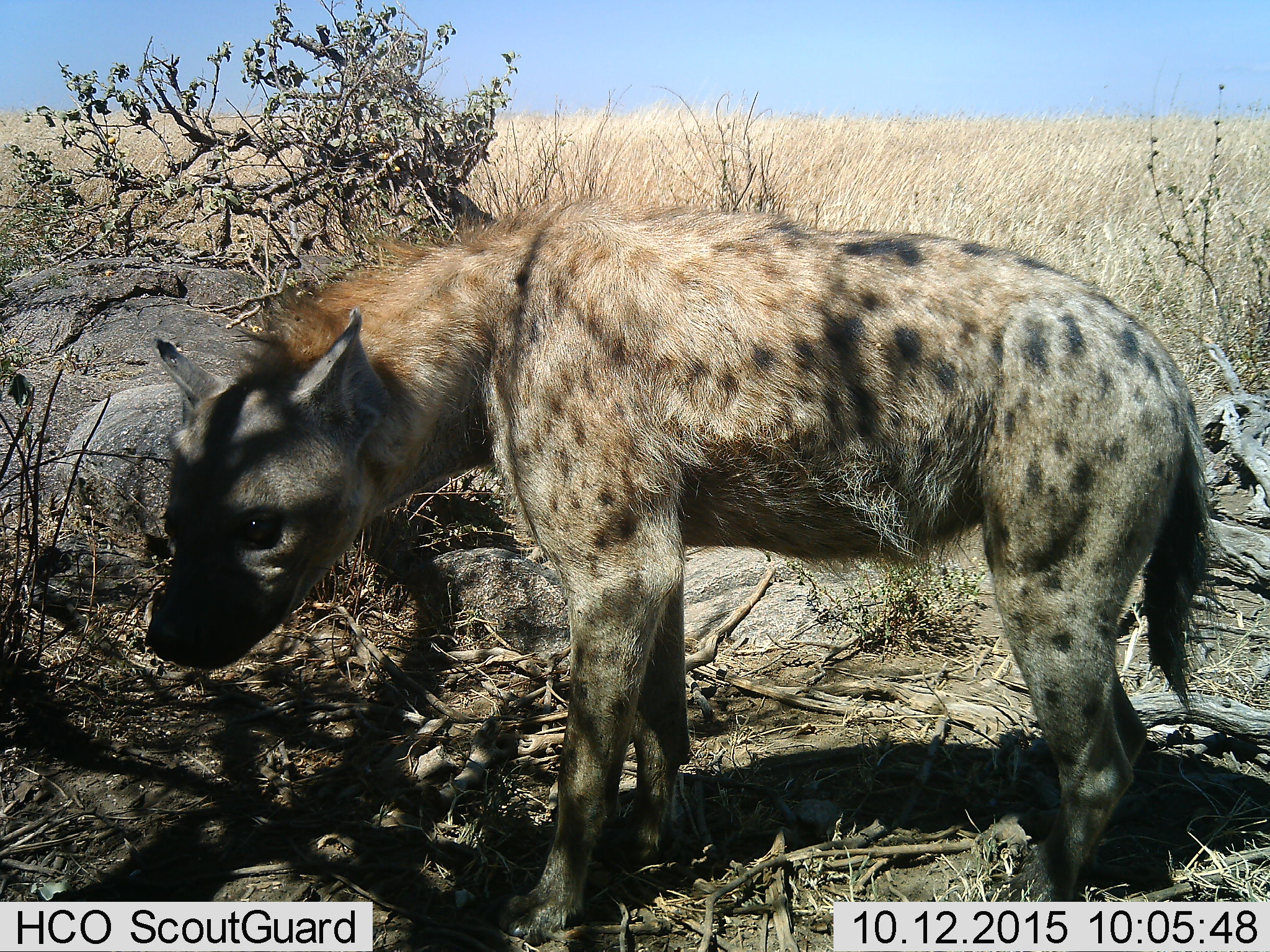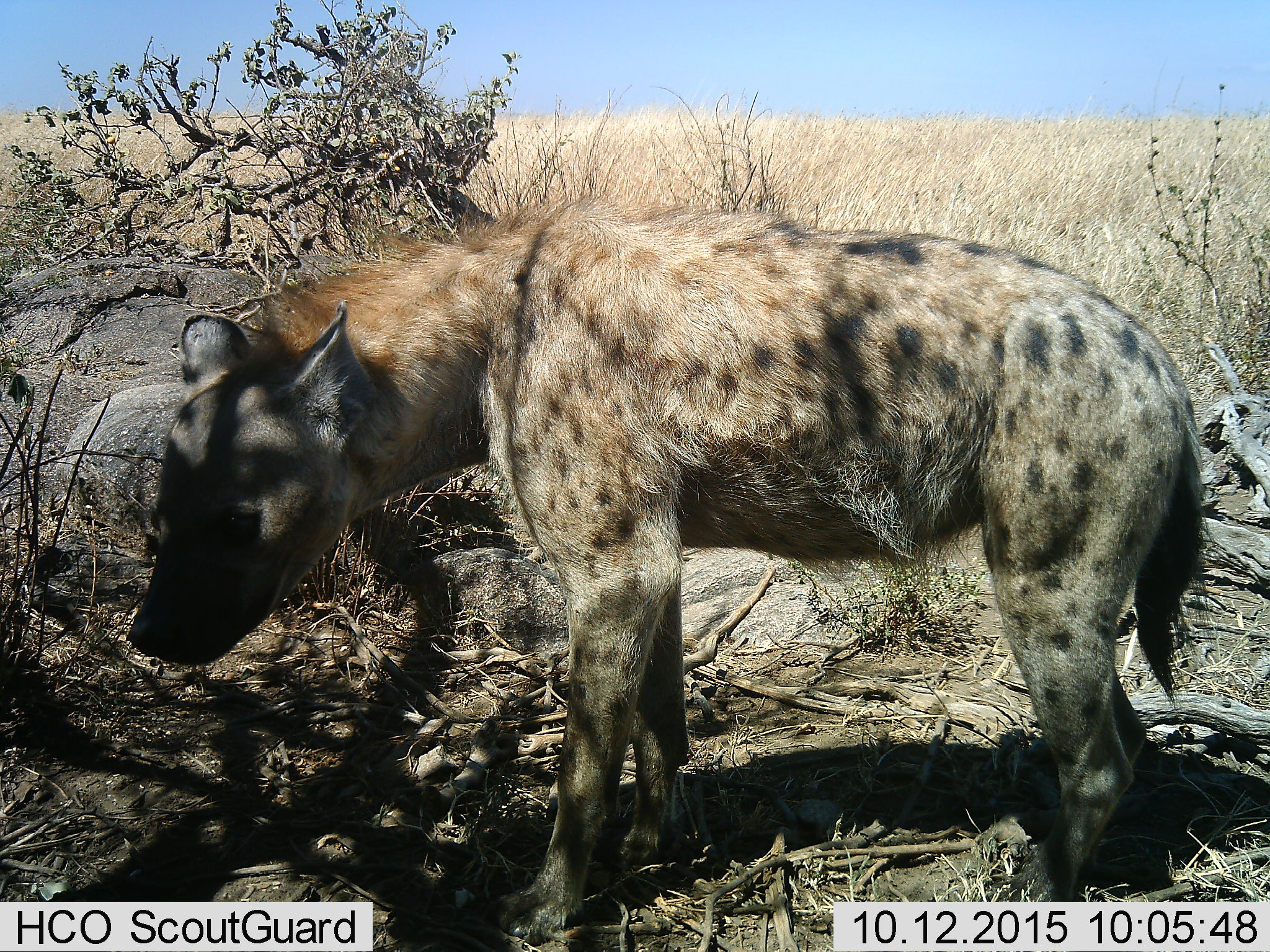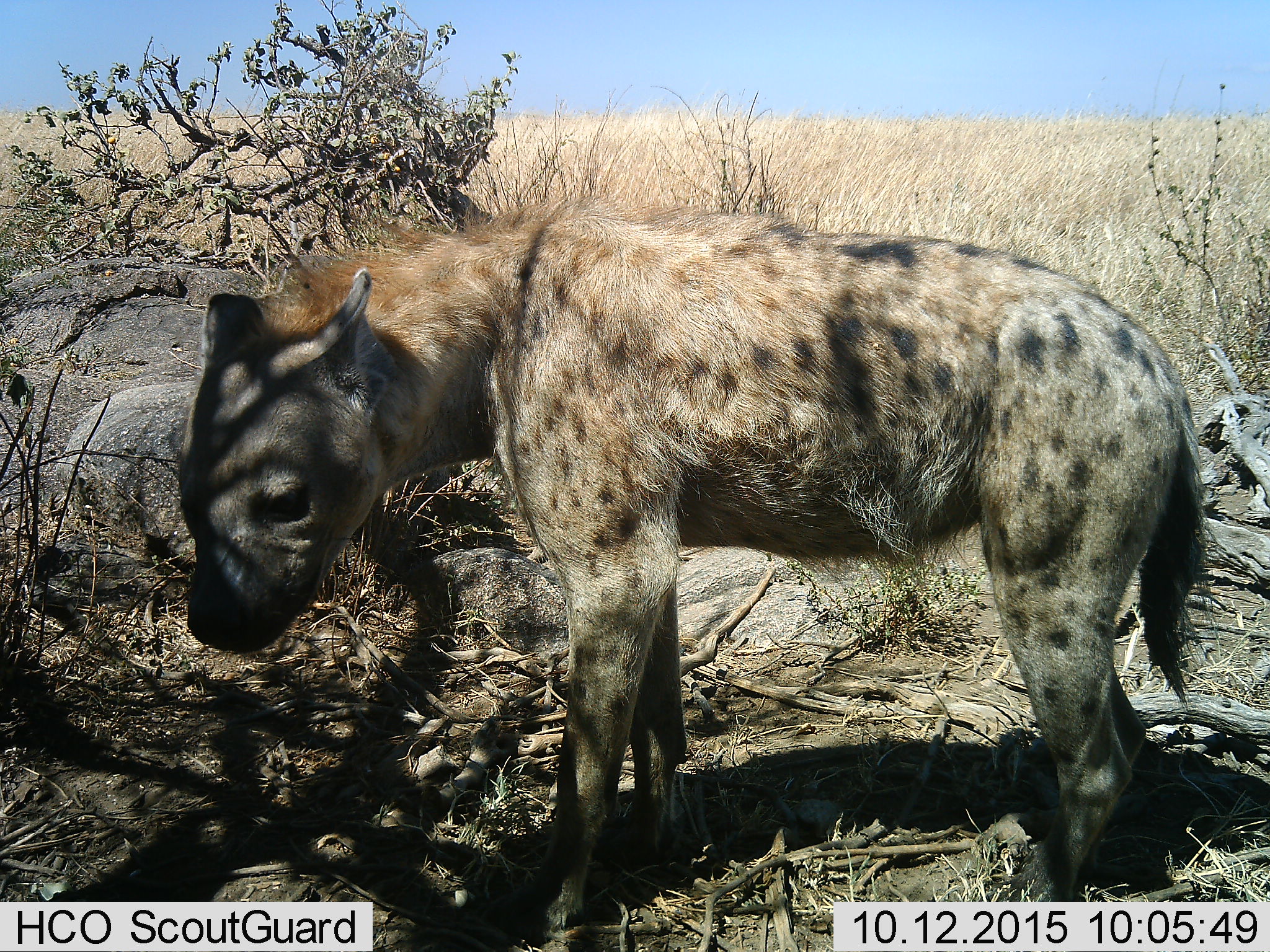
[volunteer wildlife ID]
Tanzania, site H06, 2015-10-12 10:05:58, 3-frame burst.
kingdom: Animalia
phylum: Chordata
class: Mammalia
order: Carnivora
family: Hyaenidae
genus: Crocuta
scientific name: Crocuta crocuta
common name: spotted hyena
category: hyenaspotted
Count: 1.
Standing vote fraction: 90%.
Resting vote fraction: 0%.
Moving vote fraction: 10%.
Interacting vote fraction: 0%.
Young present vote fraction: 10%.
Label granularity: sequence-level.